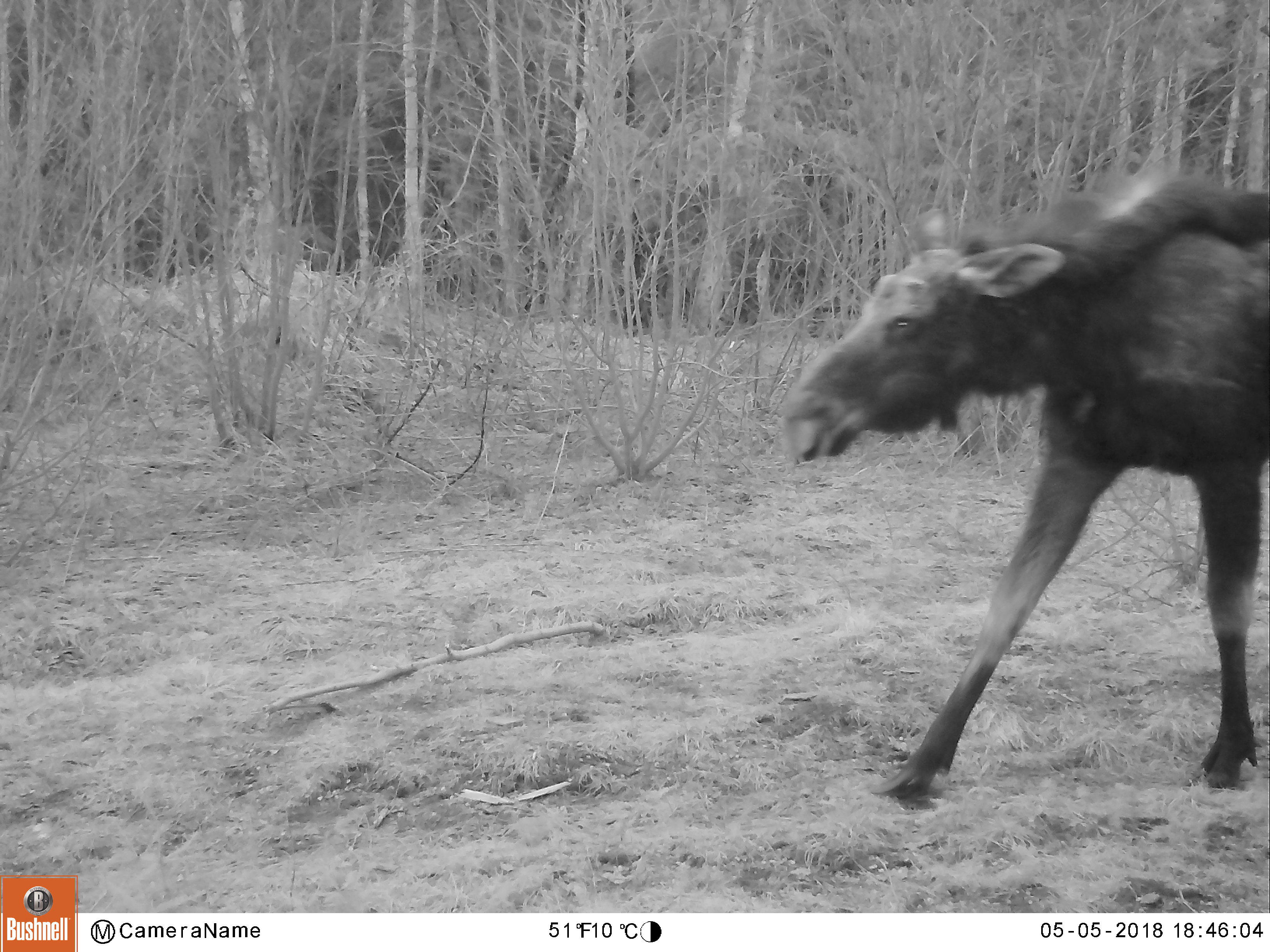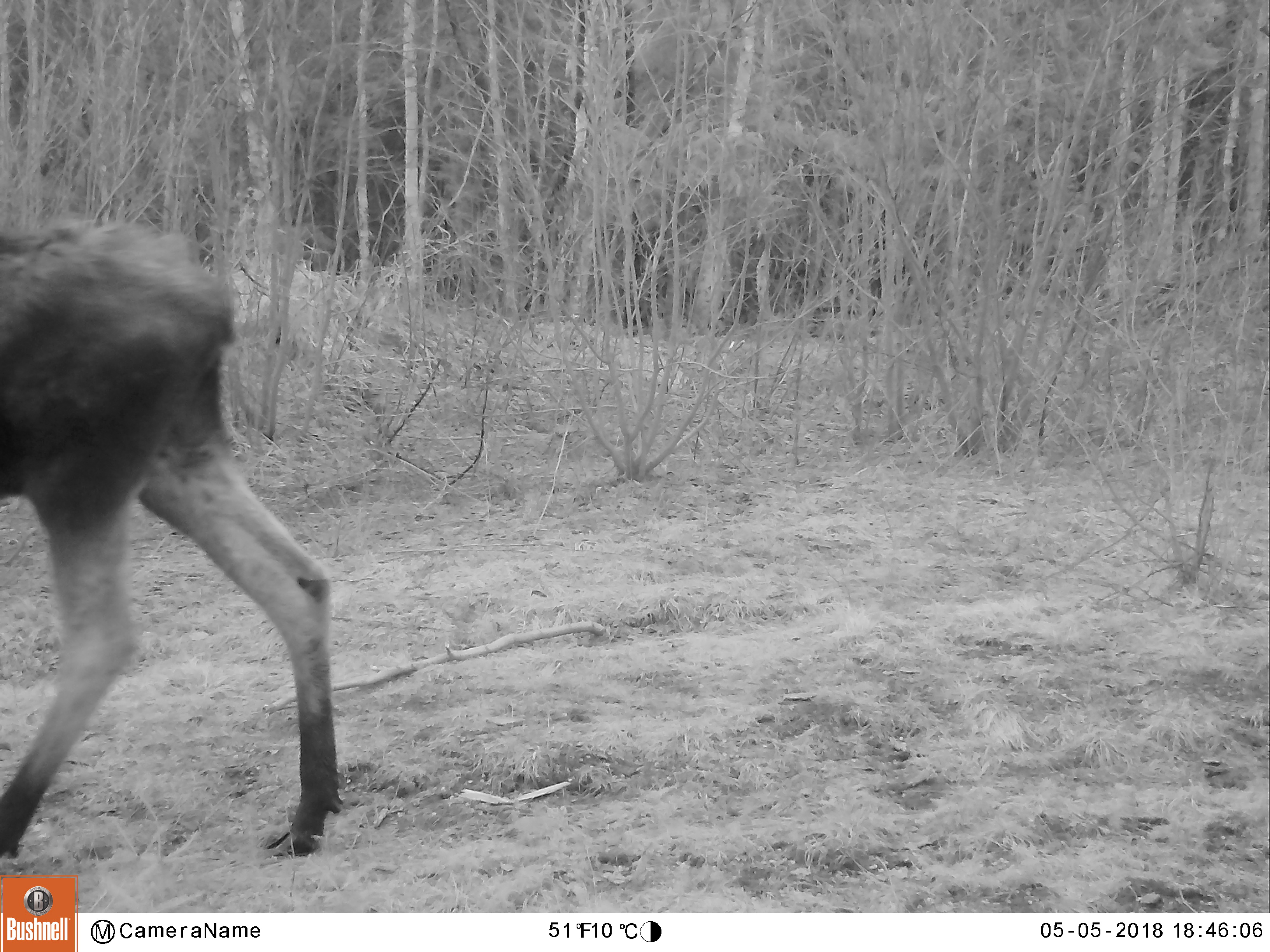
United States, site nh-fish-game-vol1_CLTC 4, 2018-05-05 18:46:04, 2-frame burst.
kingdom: Animalia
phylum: Chordata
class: Mammalia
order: Artiodactyla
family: Cervidae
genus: Alces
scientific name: Alces alces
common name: moose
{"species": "moose (Alces alces)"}